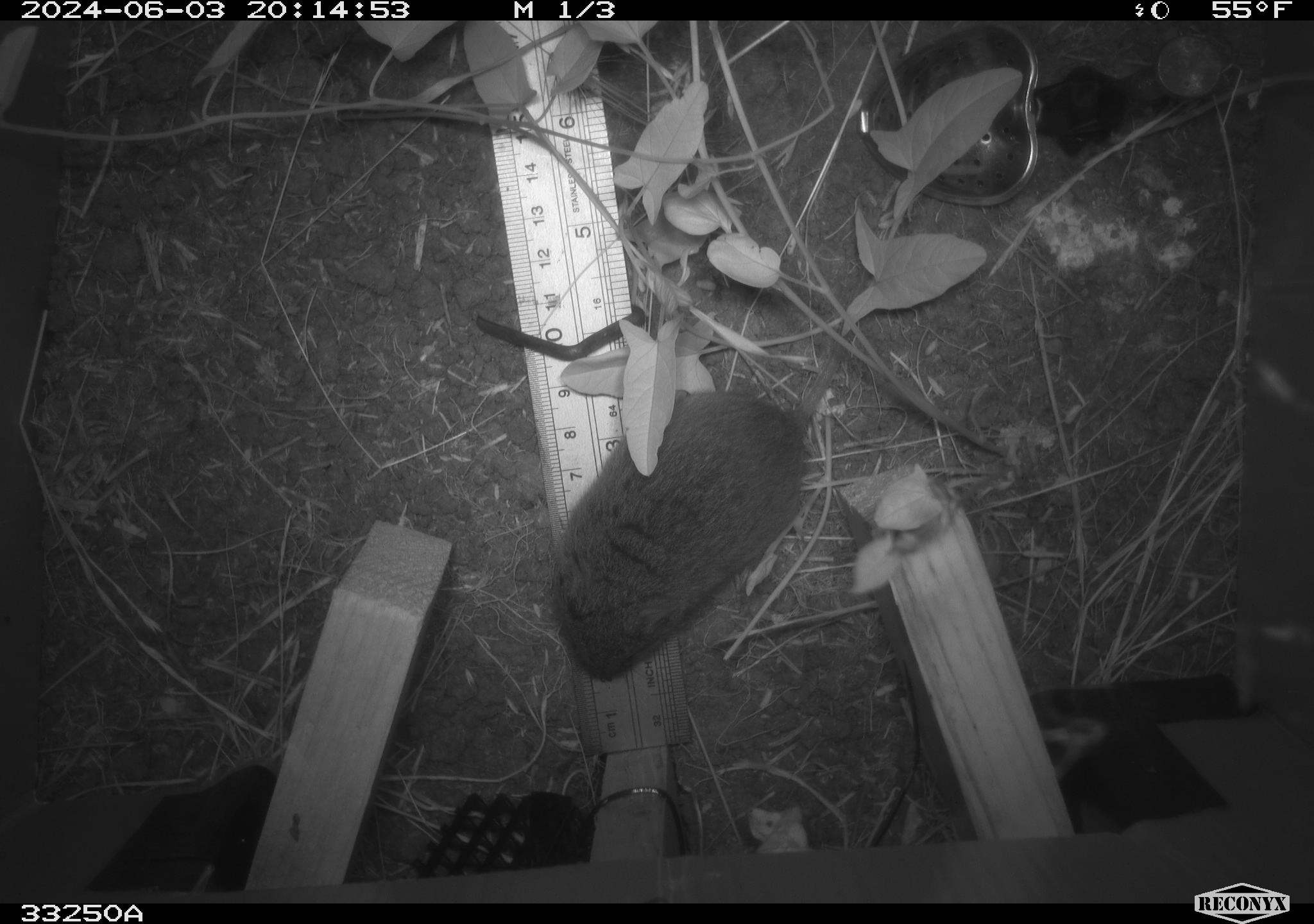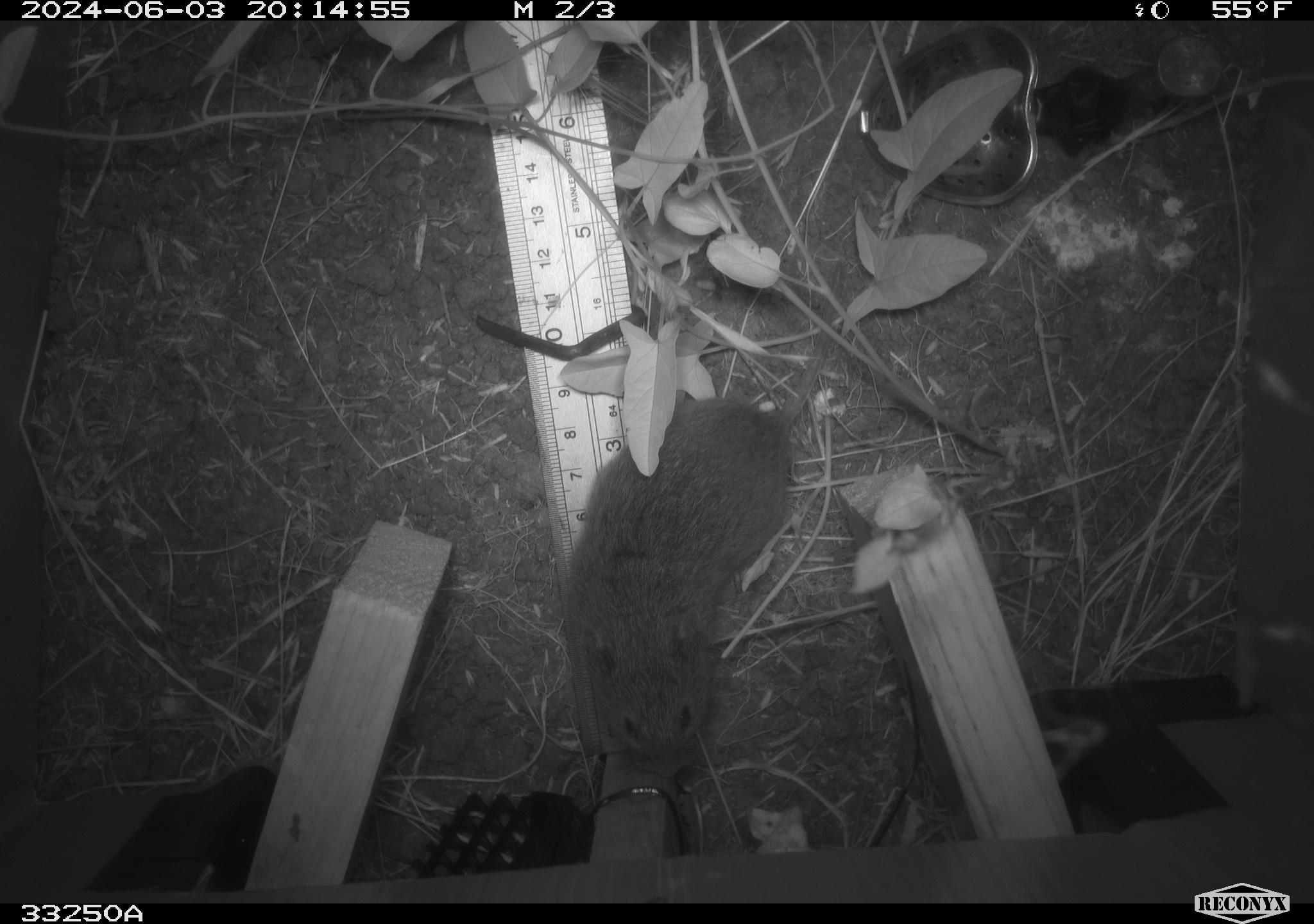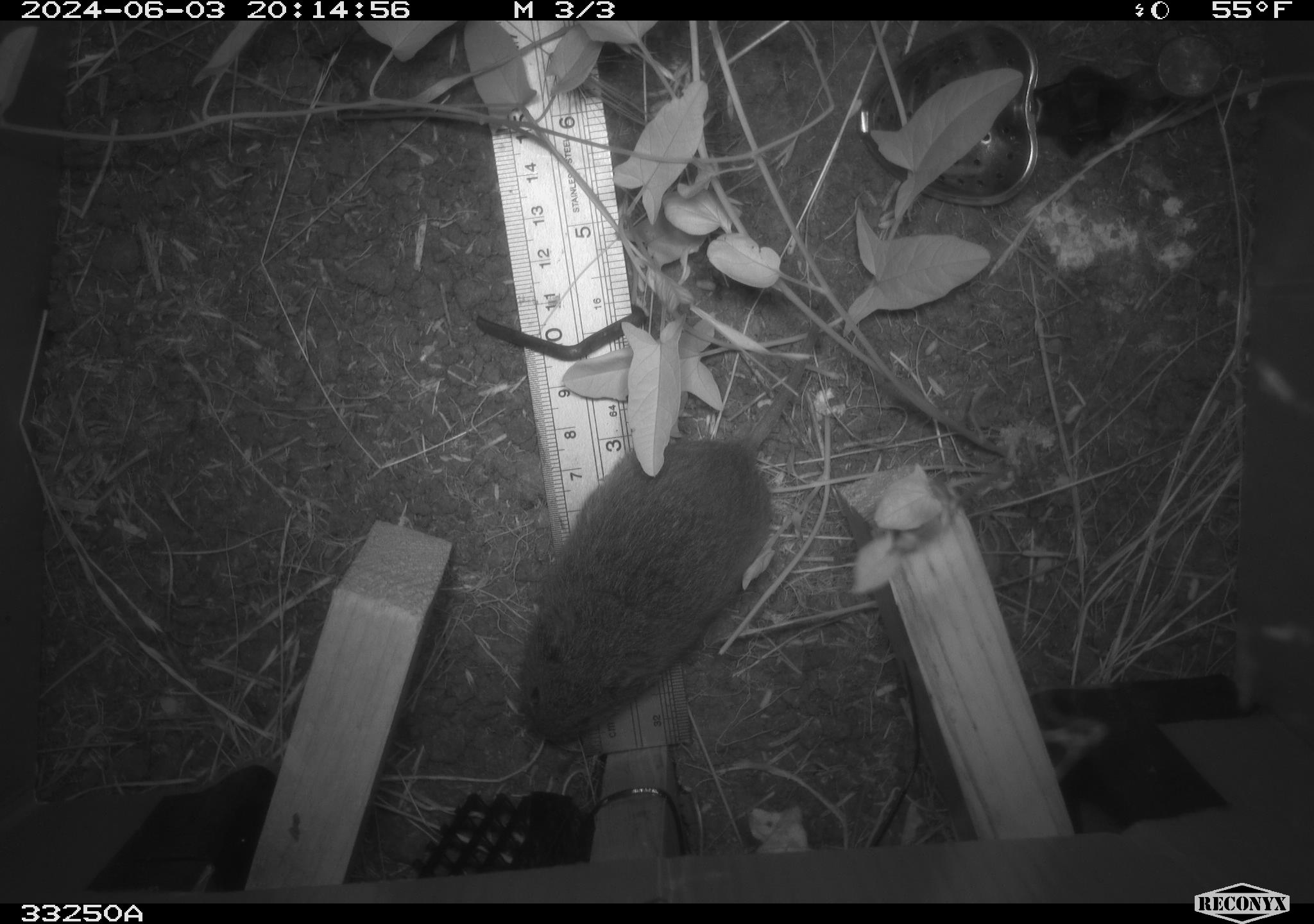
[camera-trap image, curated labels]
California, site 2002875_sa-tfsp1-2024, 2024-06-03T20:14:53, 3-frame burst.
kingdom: Animalia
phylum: Chordata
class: Mammalia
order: Rodentia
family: Cricetidae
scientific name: Arvicolinae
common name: voles, lemmings, and muskrats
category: arvicolinae subfamily